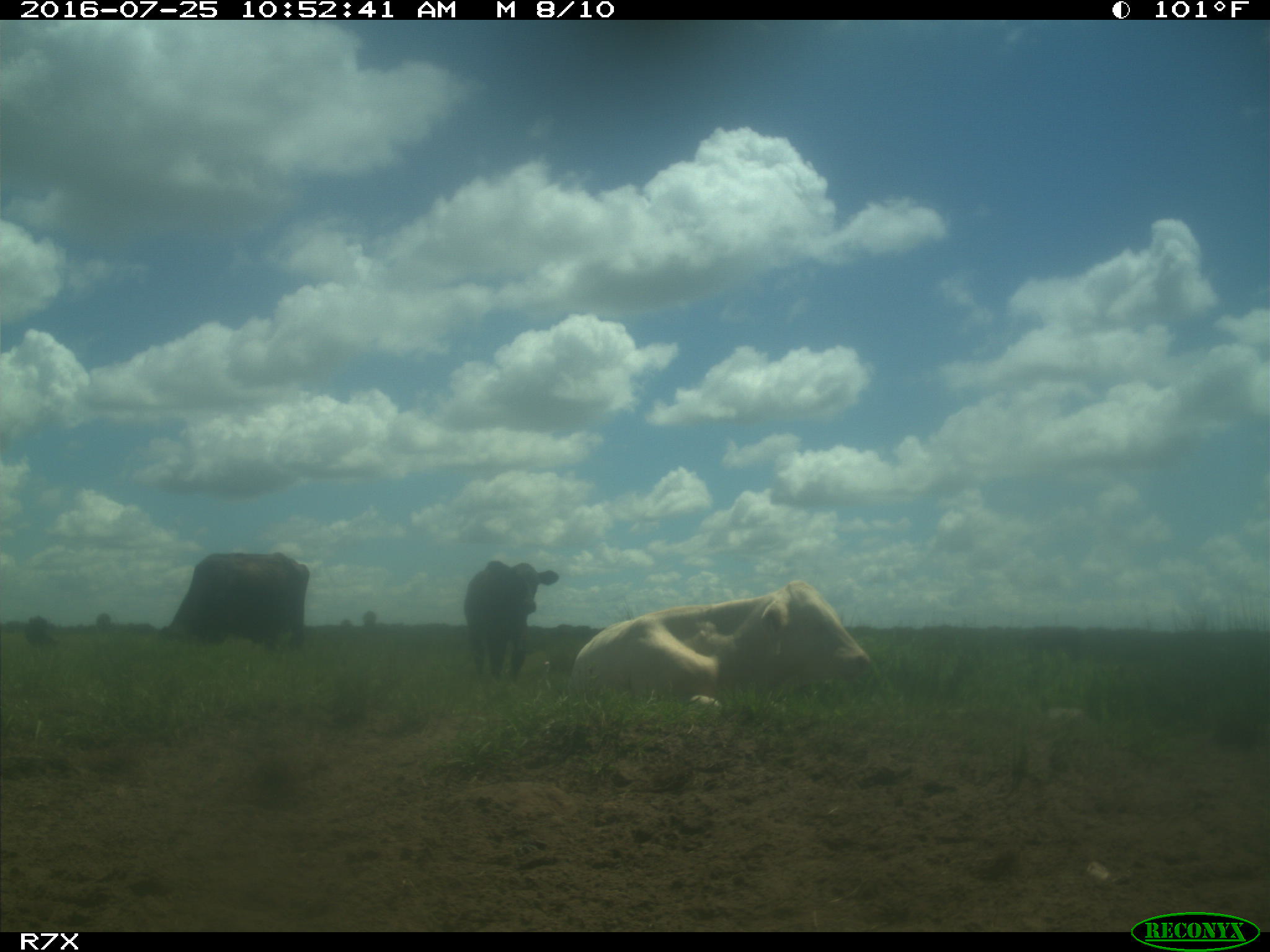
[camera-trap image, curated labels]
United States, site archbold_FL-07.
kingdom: Animalia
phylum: Chordata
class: Mammalia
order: Artiodactyla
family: Bovidae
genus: Bos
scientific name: Bos taurus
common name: domestic cow